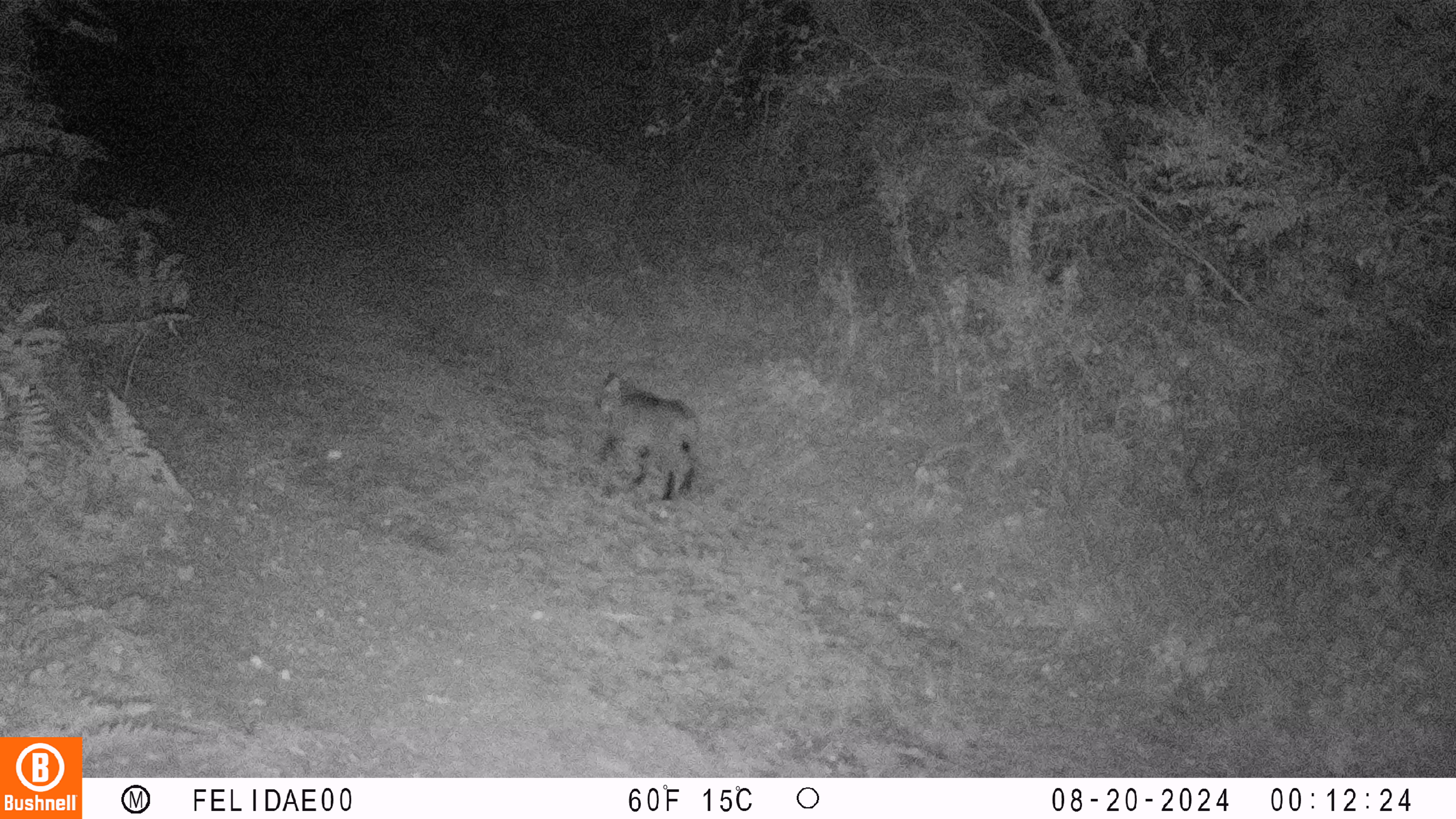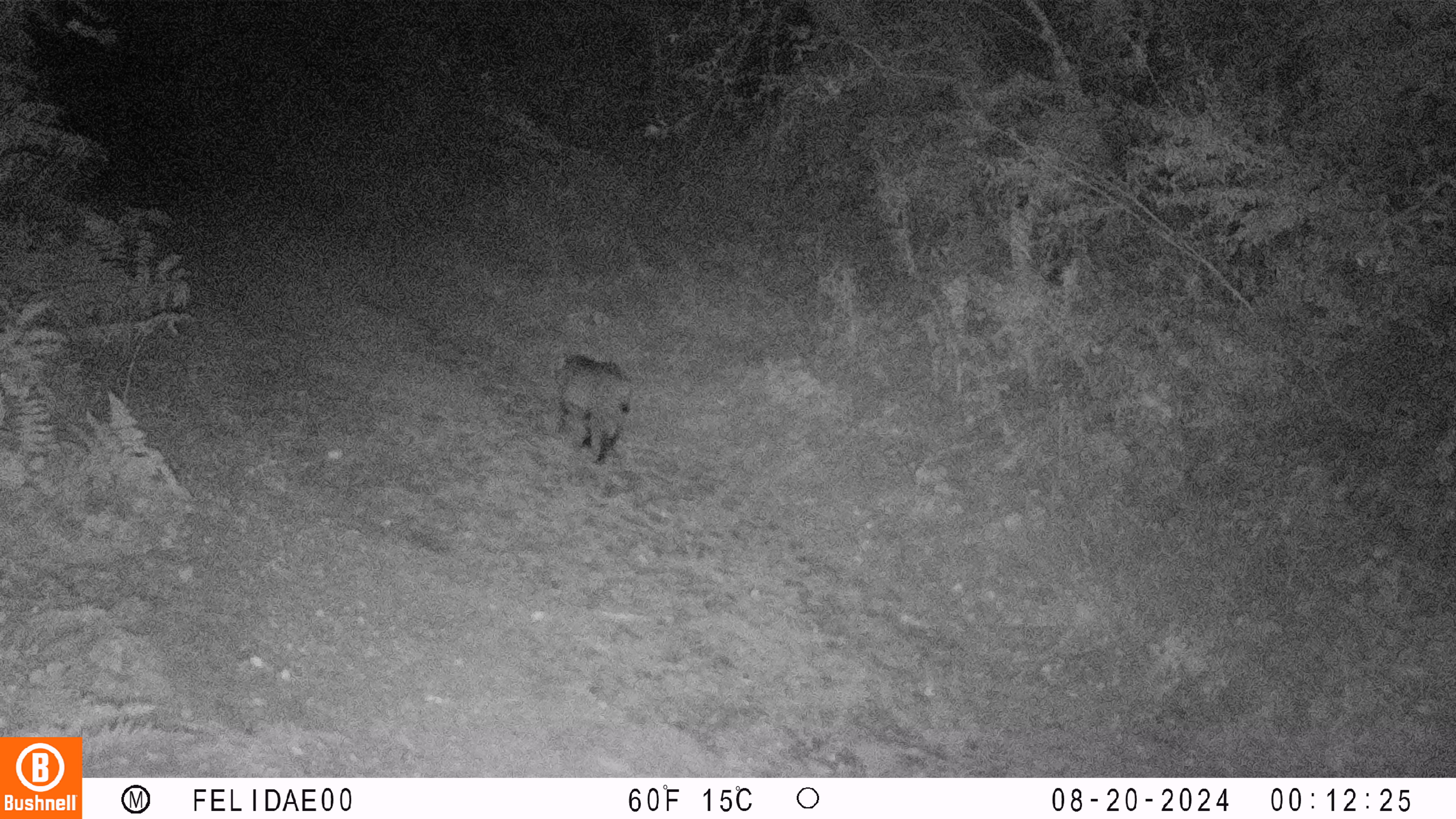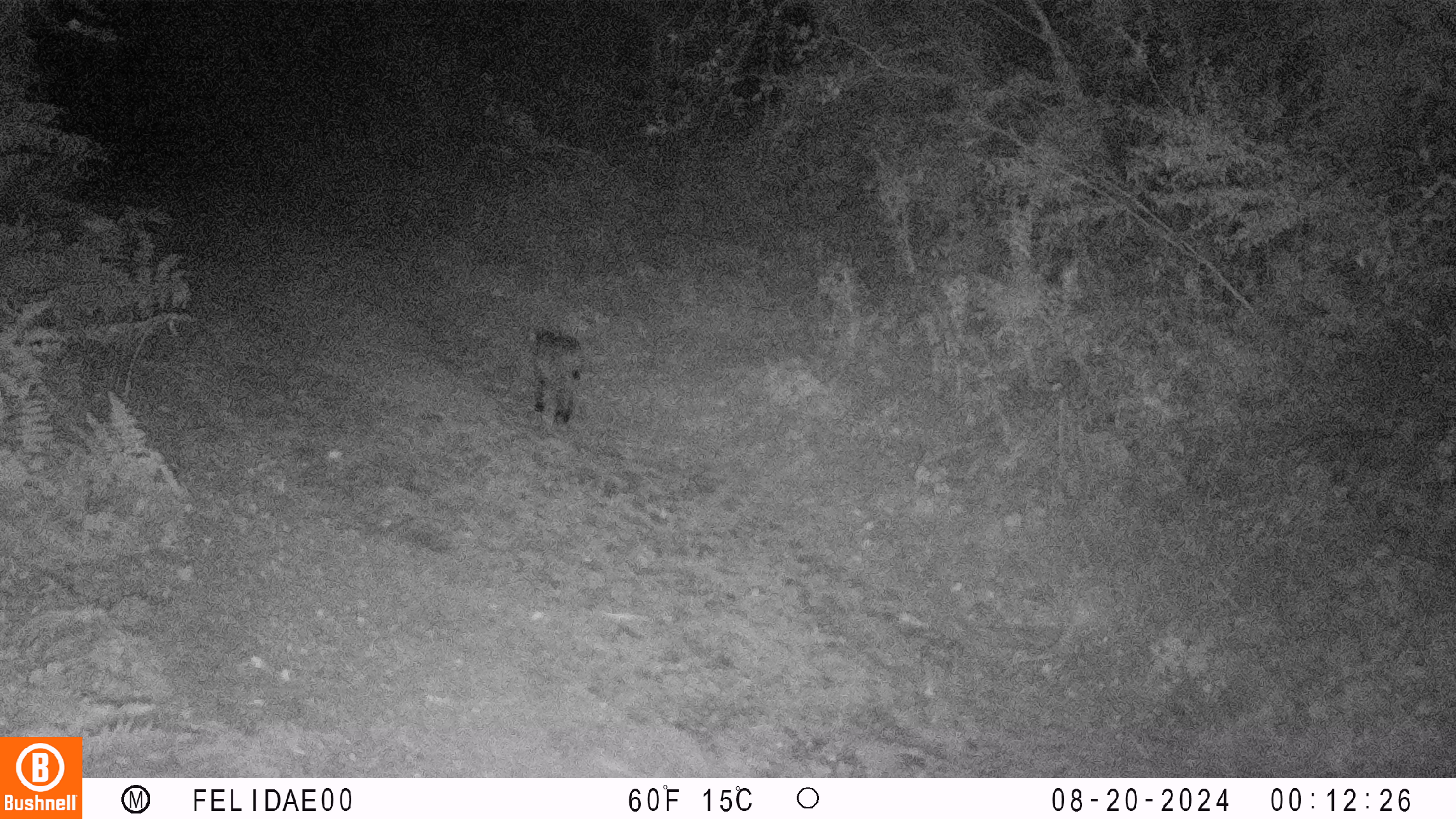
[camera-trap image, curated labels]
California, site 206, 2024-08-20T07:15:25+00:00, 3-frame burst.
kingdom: Animalia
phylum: Chordata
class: Mammalia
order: Carnivora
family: Felidae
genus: Lynx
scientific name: Lynx rufus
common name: bobcat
Bobcat (Lynx rufus).